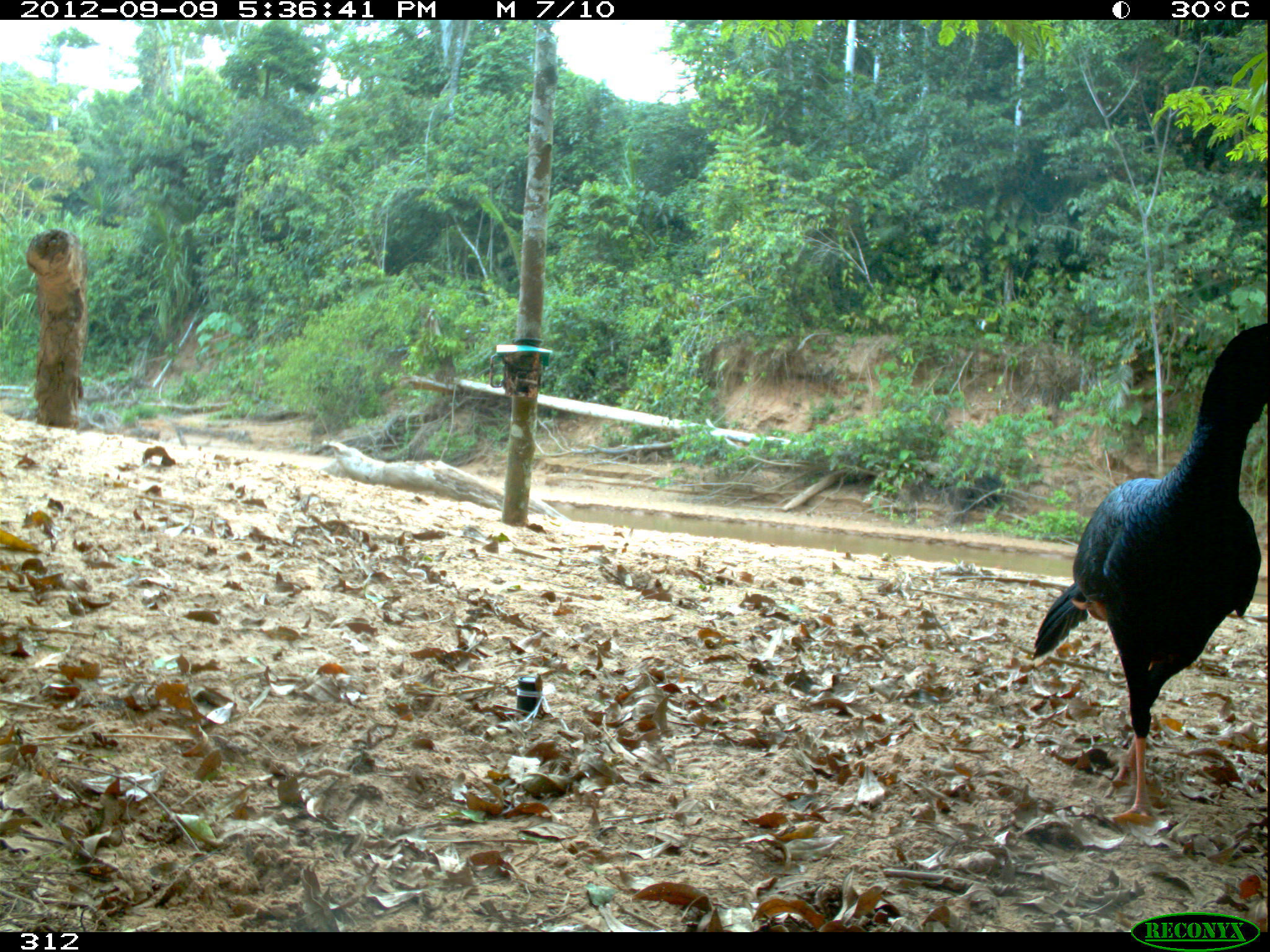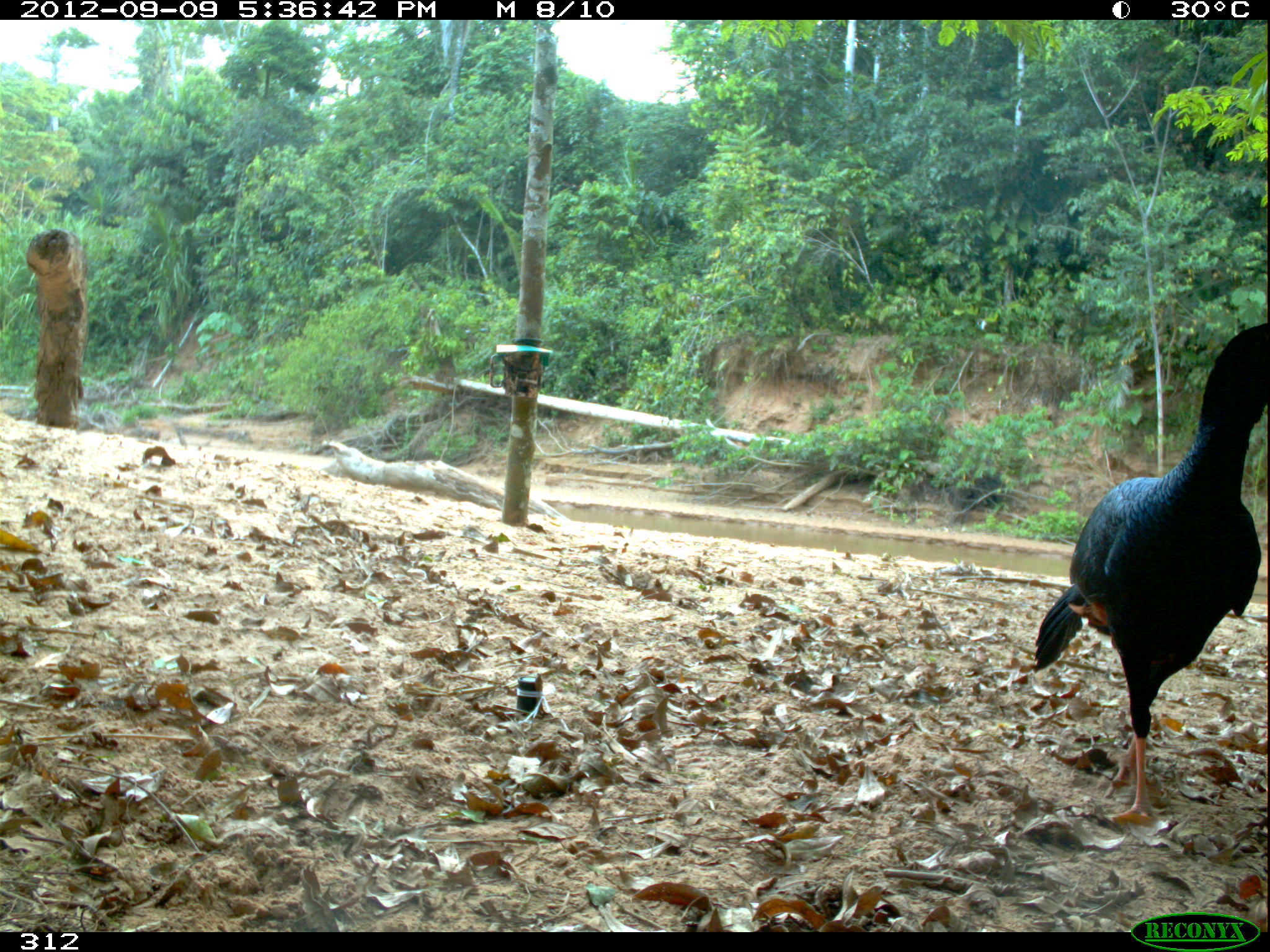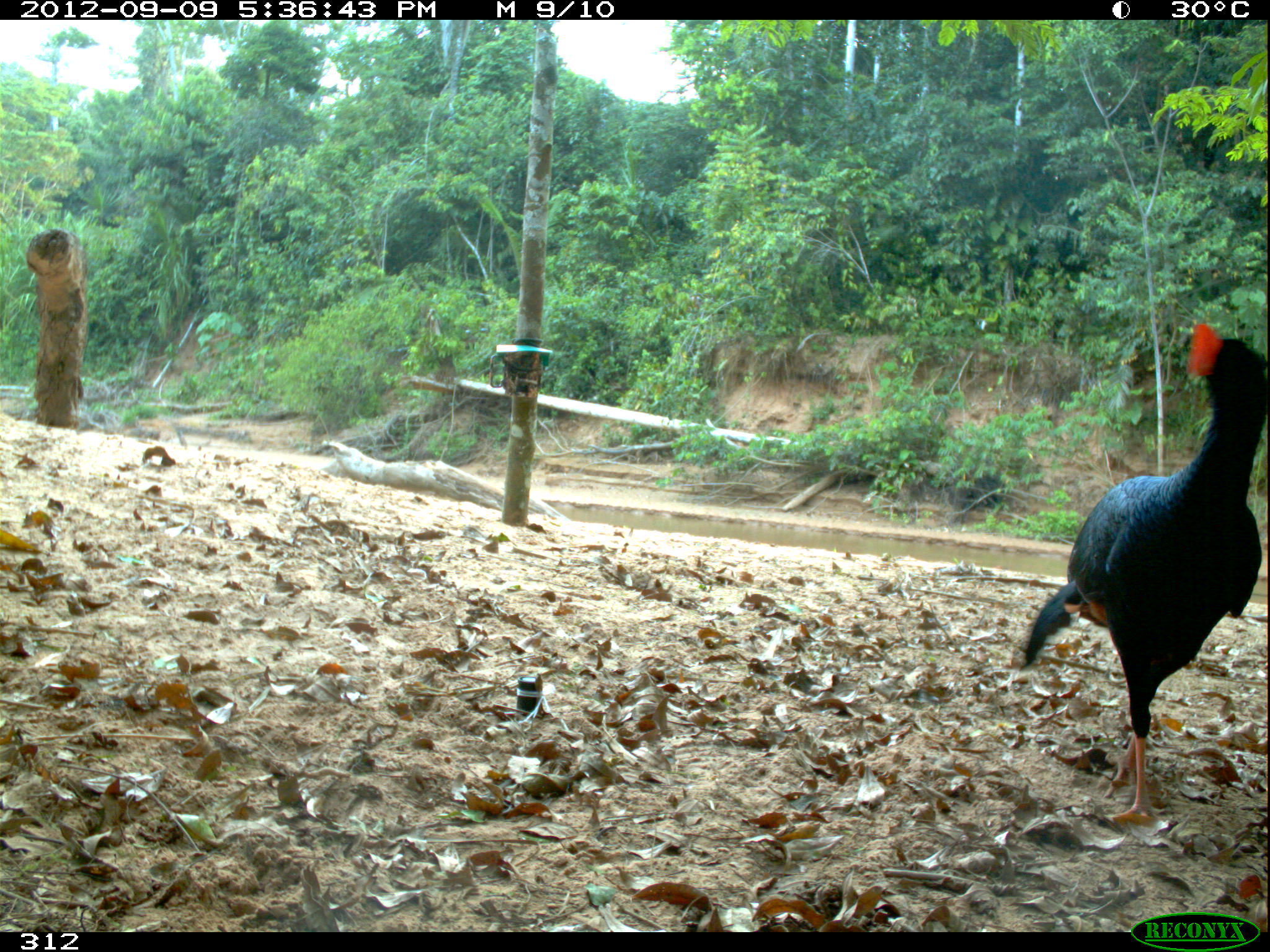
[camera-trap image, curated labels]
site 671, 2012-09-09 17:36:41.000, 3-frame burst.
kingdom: Animalia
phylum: Chordata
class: Aves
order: Galliformes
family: Cracidae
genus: Mitu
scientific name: Mitu tuberosum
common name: razor-billed curassow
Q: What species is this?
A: Mitu tuberosum (razor-billed curassow).